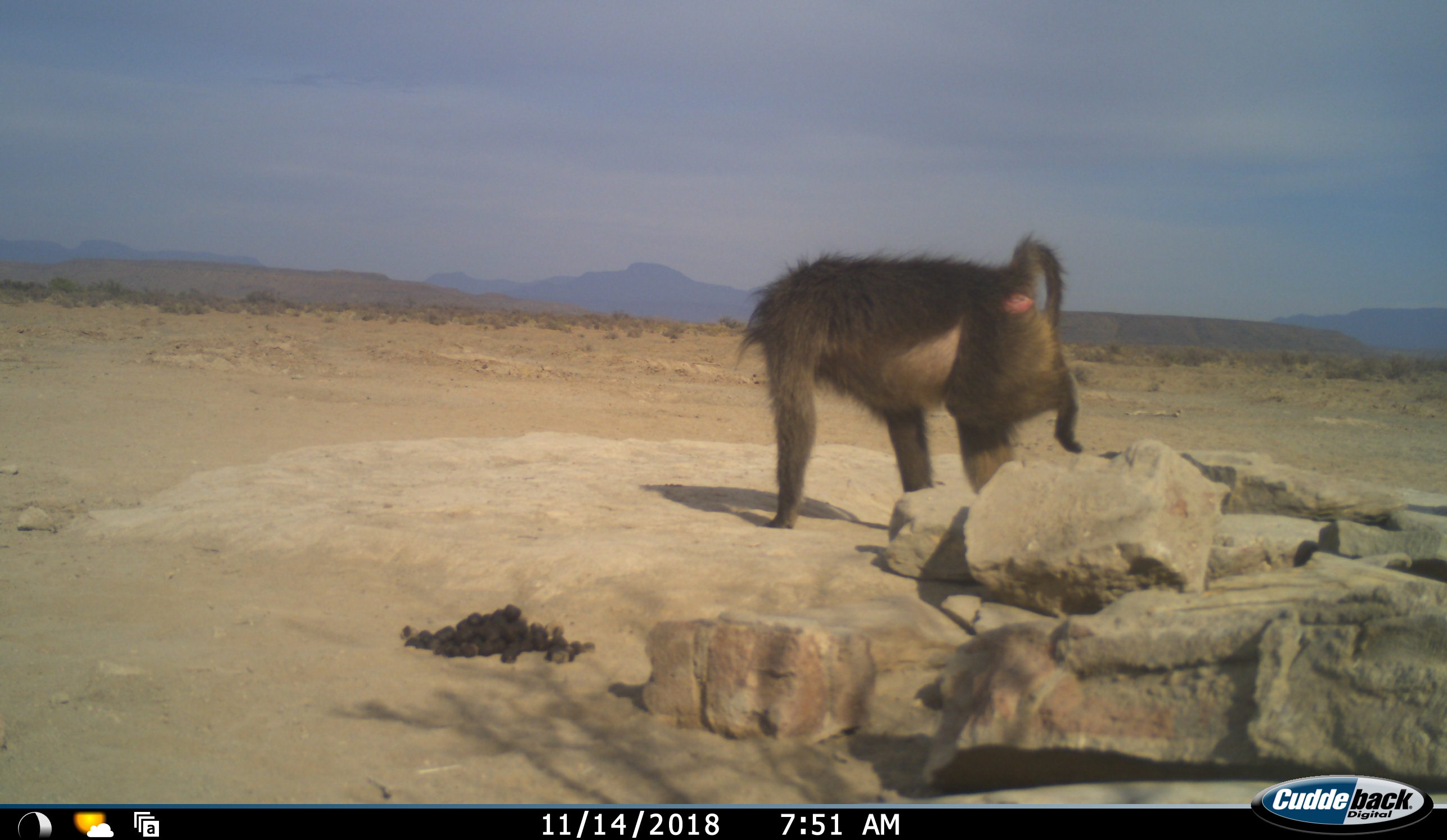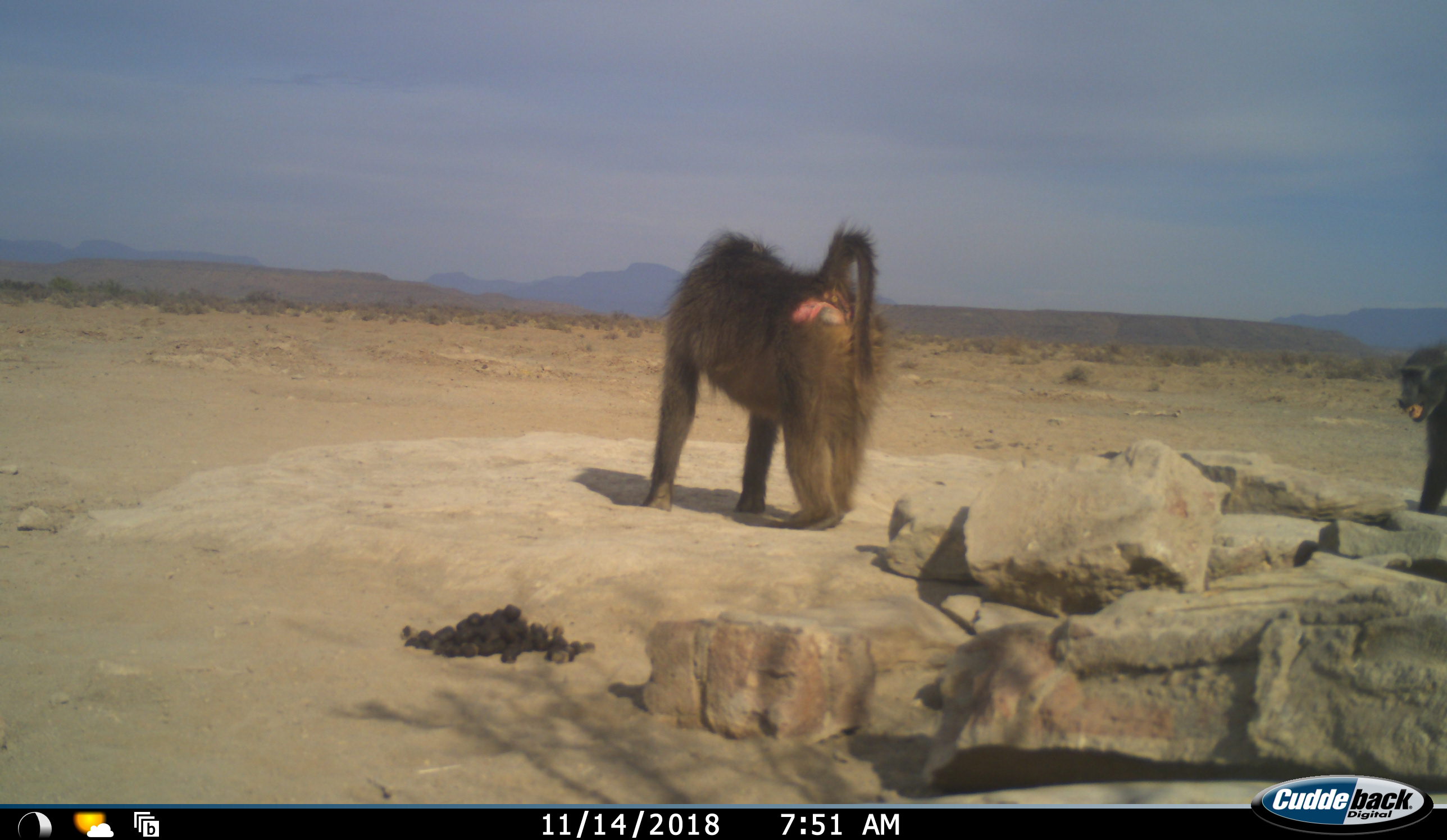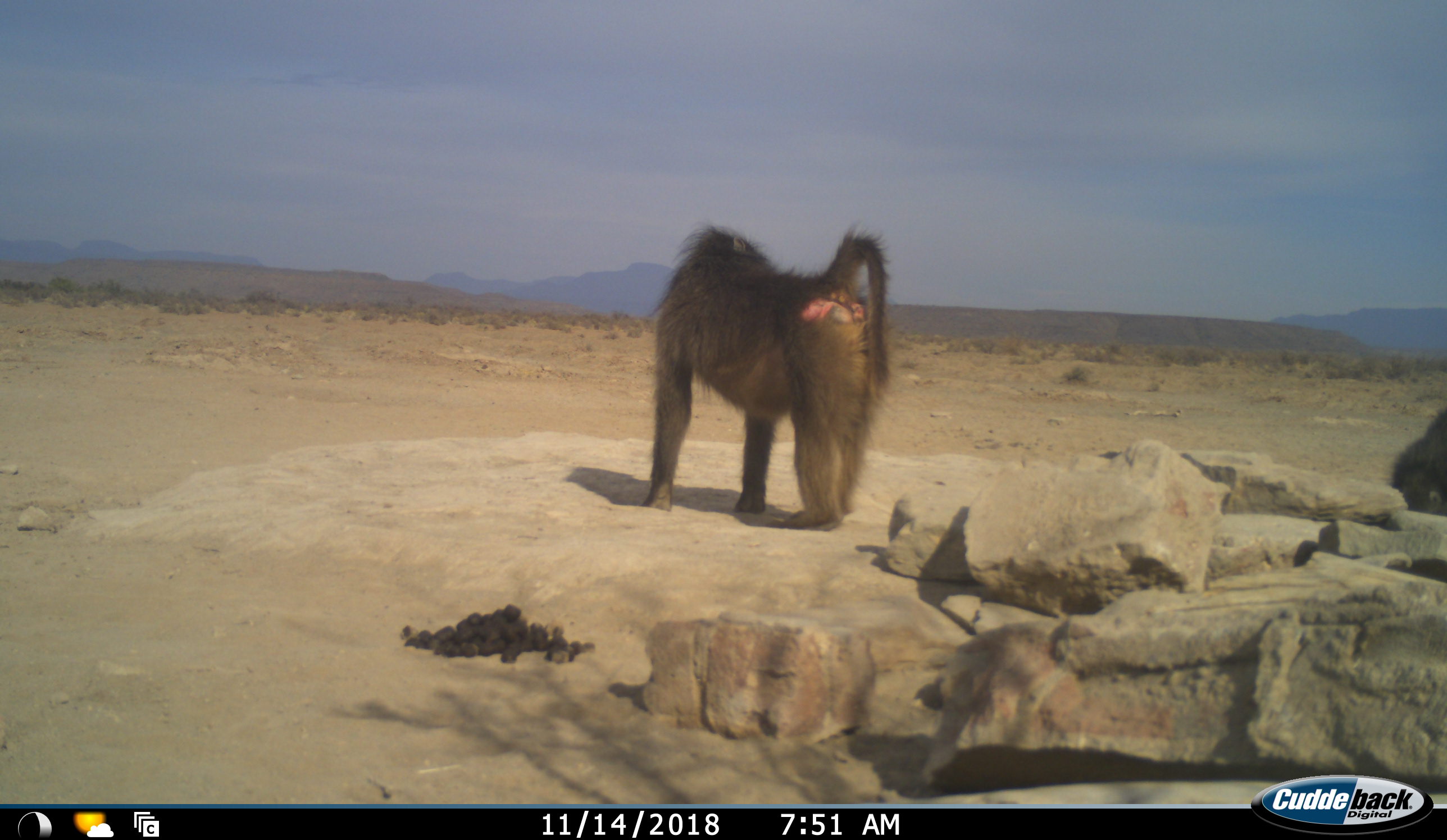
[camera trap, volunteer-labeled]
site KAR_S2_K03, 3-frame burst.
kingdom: Animalia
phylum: Chordata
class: Mammalia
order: Primates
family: Cercopithecidae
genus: Papio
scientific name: Papio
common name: baboon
Baboon (Papio), count 2. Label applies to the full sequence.